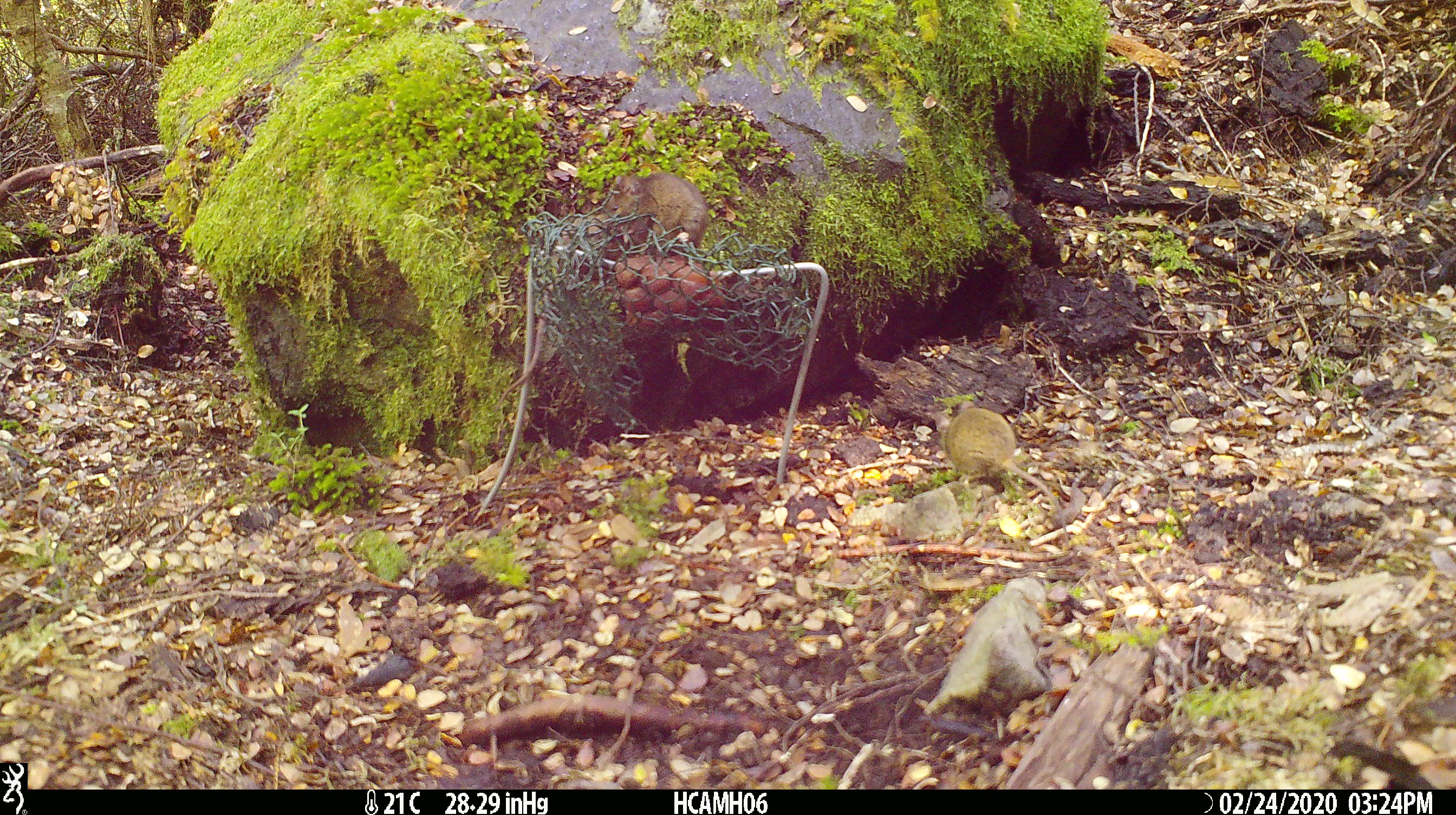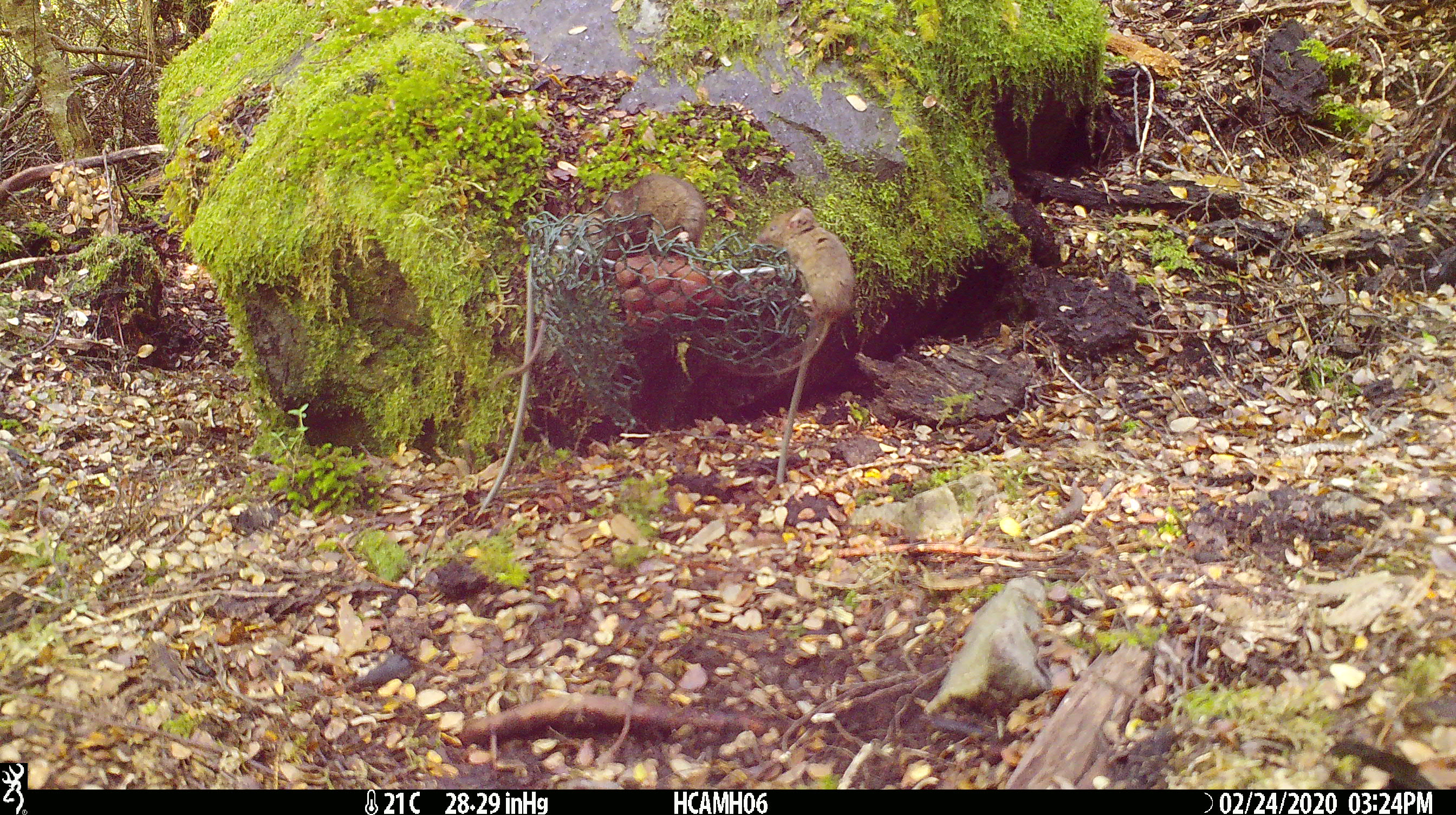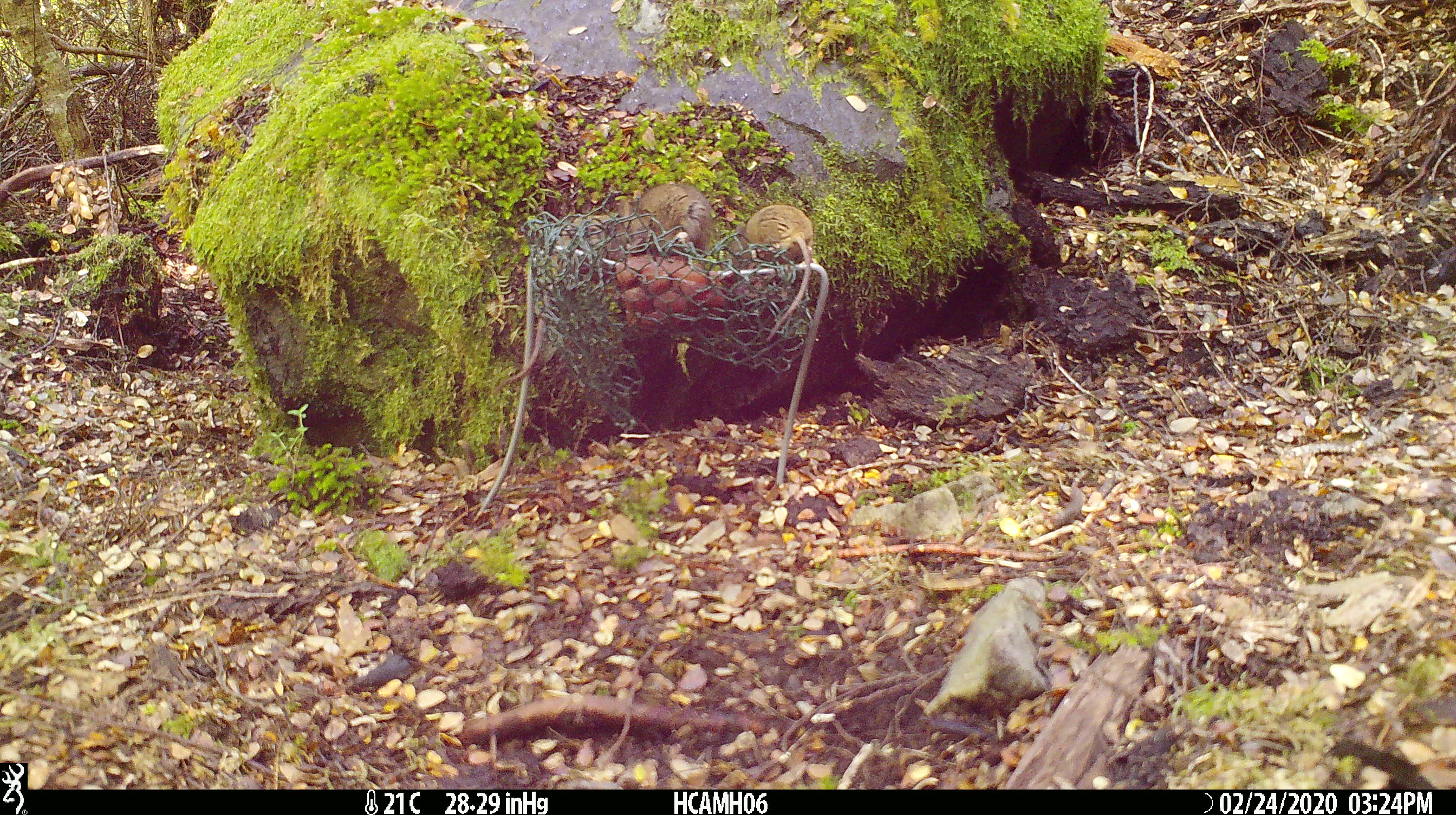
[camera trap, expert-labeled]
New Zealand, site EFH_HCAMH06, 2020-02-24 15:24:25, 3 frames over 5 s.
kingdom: Animalia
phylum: Chordata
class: Mammalia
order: Rodentia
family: Muridae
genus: Mus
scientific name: Mus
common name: mouse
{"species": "mouse (Mus)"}